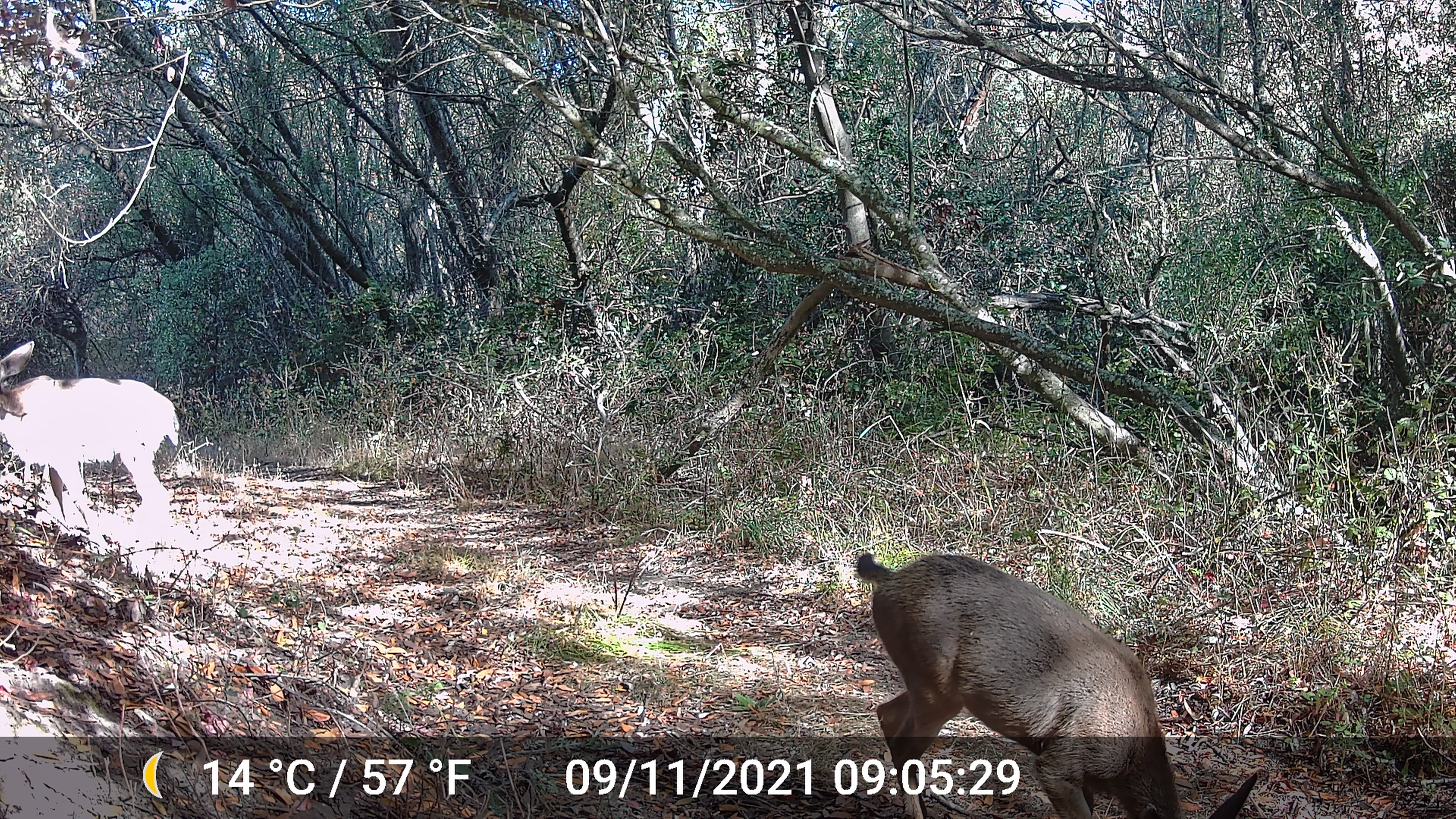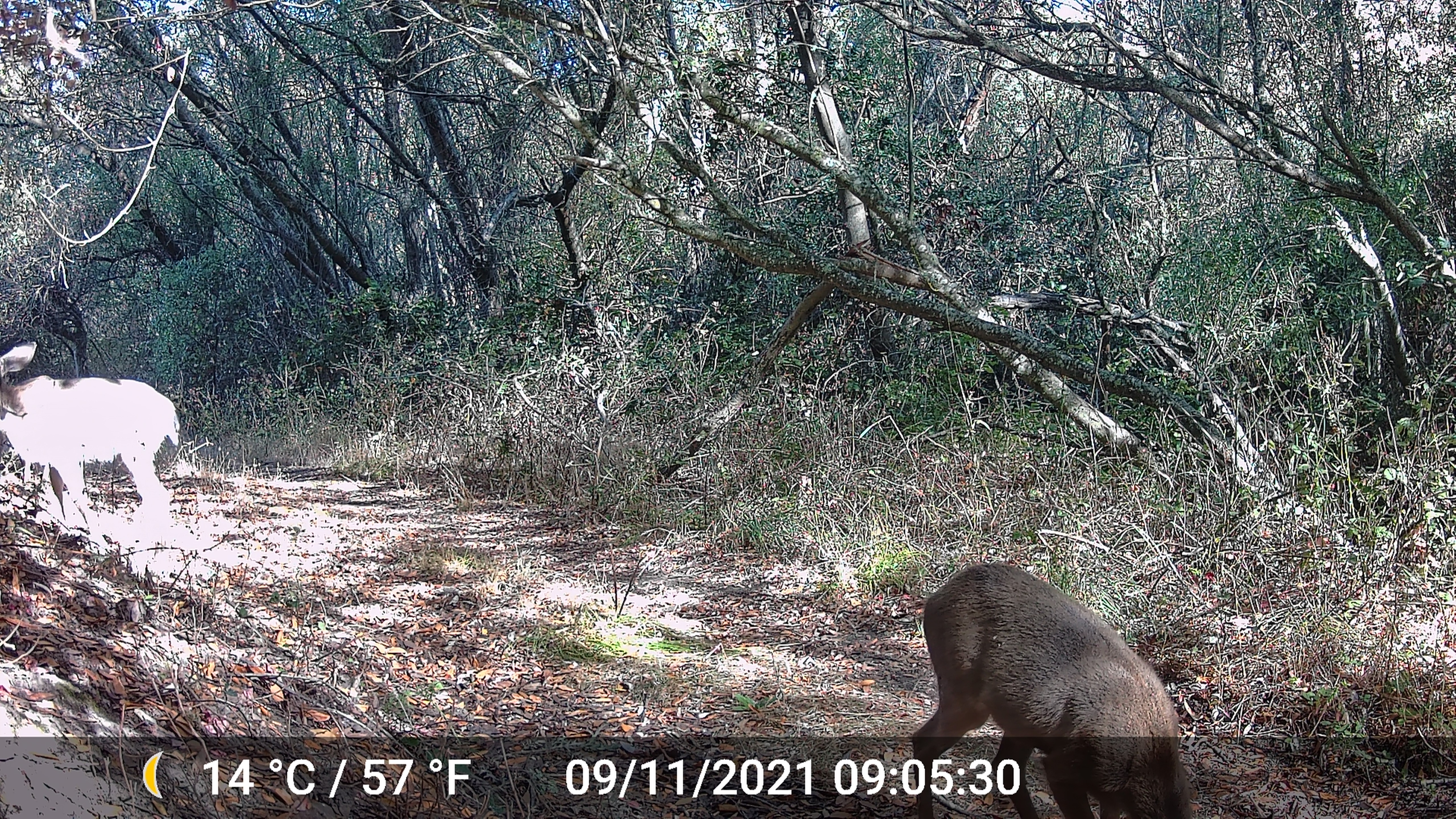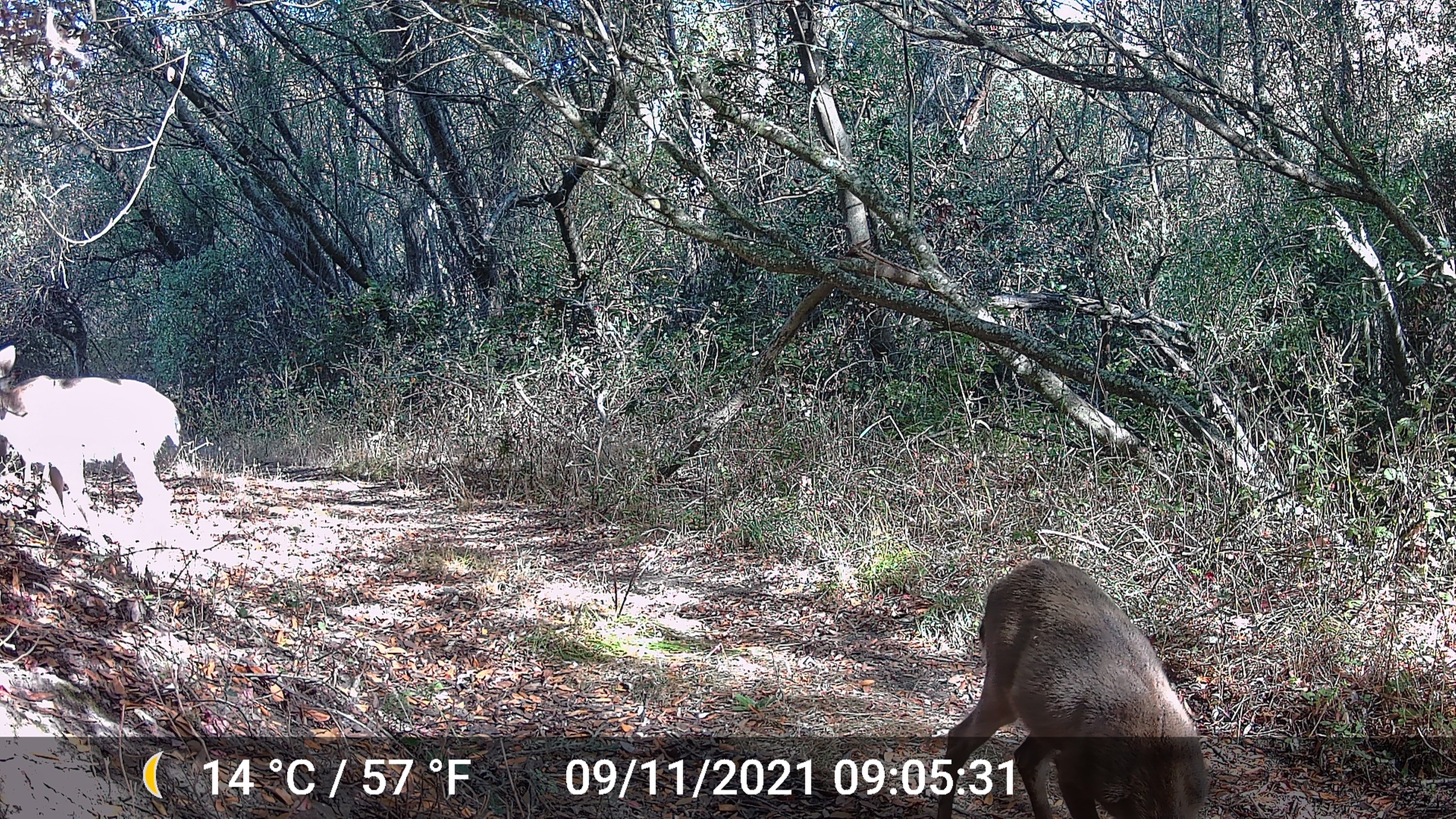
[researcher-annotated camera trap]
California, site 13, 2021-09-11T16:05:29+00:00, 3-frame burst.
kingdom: Animalia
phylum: Chordata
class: Mammalia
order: Artiodactyla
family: Cervidae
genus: Odocoileus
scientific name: Odocoileus hemionus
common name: mule deer